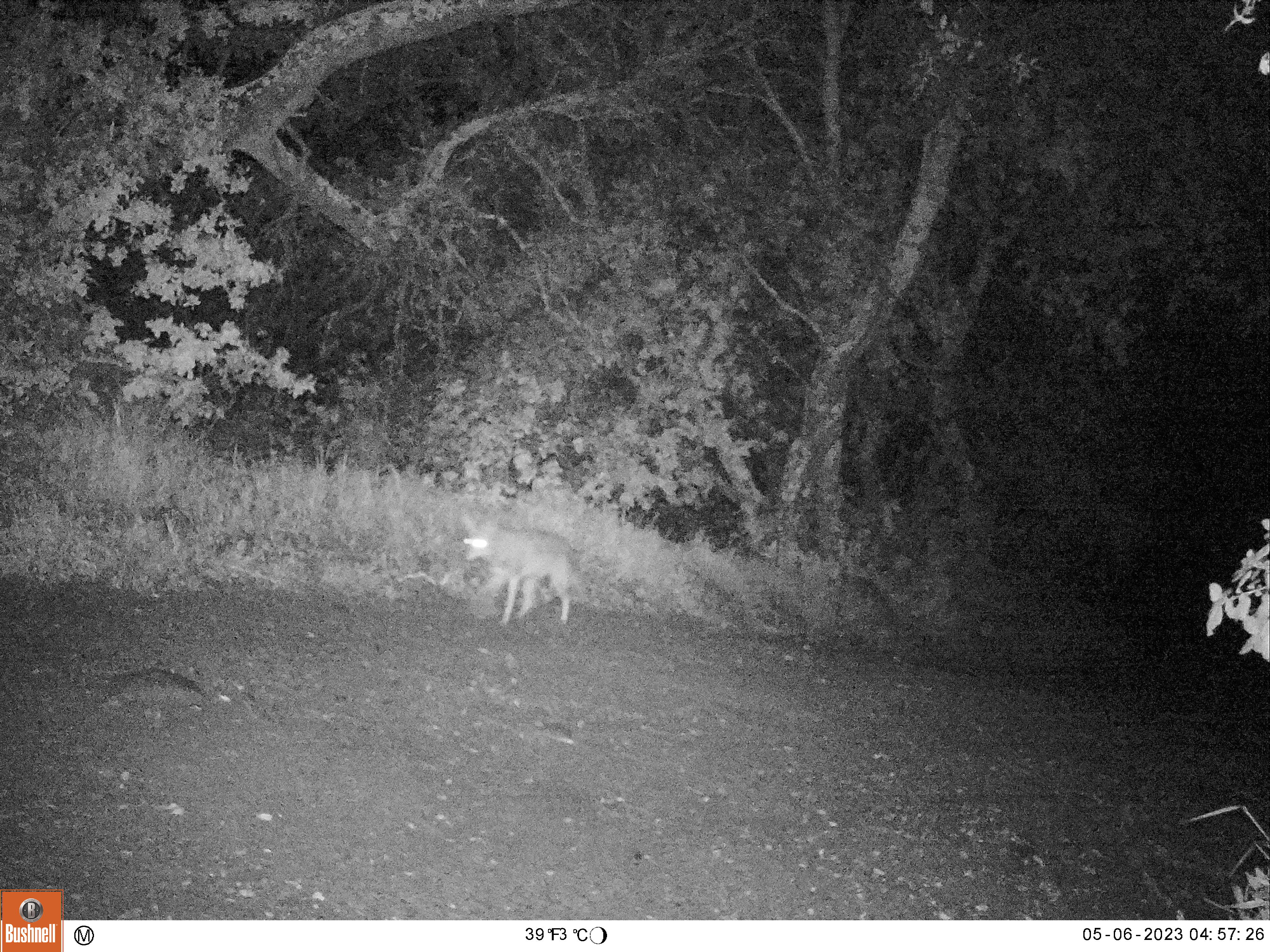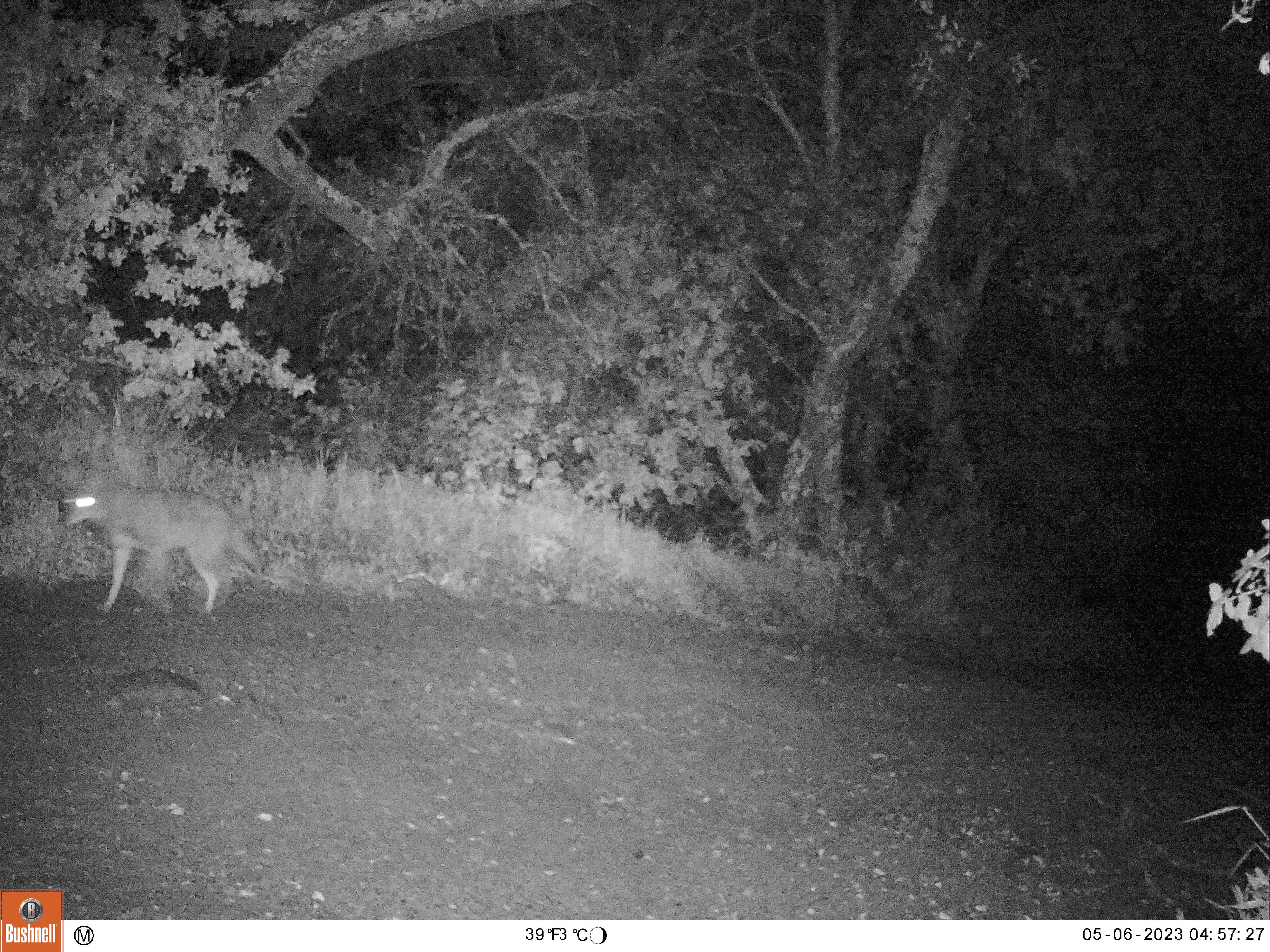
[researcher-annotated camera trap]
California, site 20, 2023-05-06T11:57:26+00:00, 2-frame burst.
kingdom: Animalia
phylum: Chordata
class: Mammalia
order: Carnivora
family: Canidae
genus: Canis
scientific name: Canis latrans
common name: coyote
Coyote (Canis latrans).